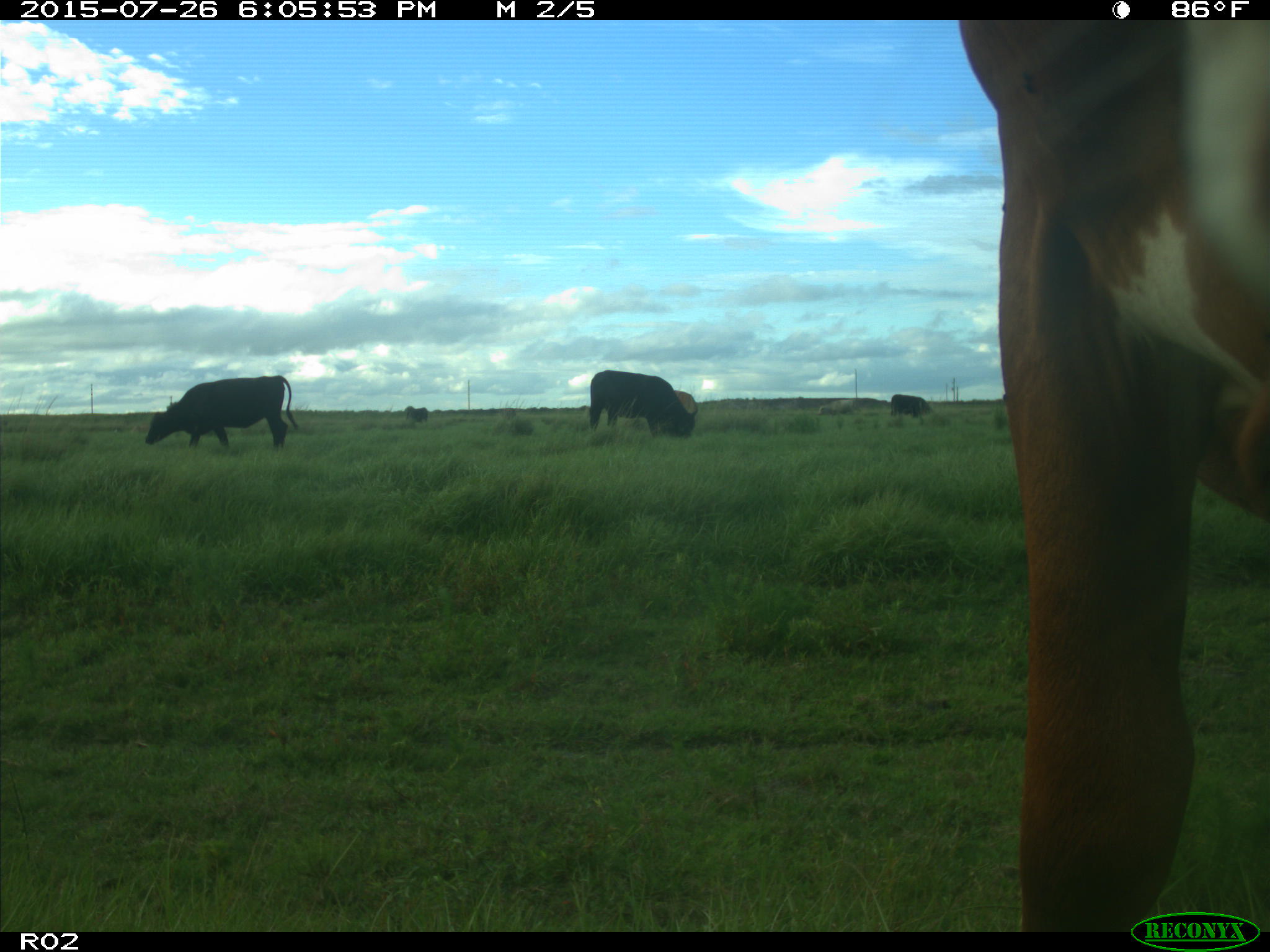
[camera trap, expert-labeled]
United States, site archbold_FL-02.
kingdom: Animalia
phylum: Chordata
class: Mammalia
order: Artiodactyla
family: Bovidae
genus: Bos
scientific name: Bos taurus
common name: domestic cow